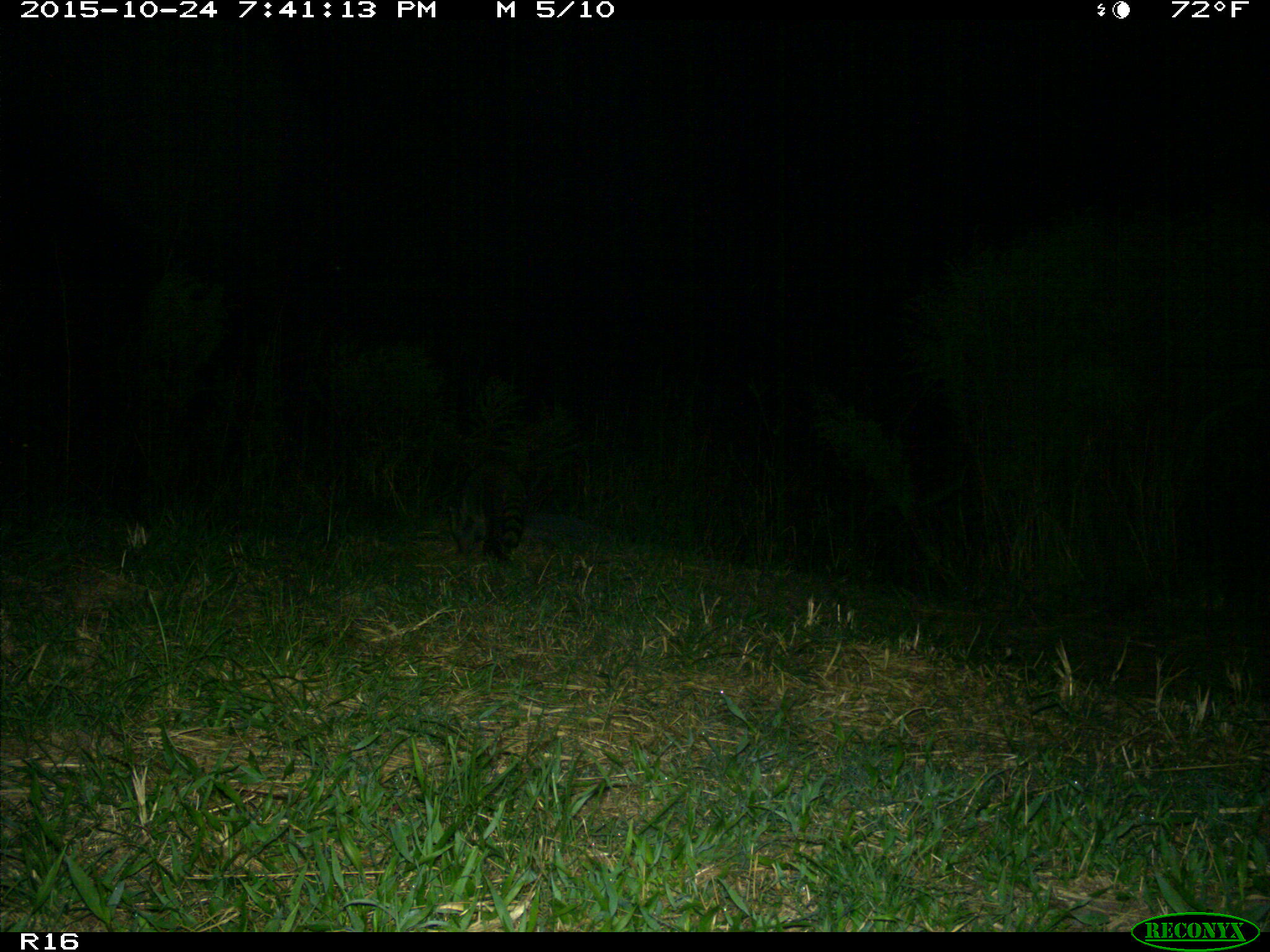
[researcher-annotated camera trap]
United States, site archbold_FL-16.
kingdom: Animalia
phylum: Chordata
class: Mammalia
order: Carnivora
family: Procyonidae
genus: Procyon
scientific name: Procyon lotor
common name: common raccoon